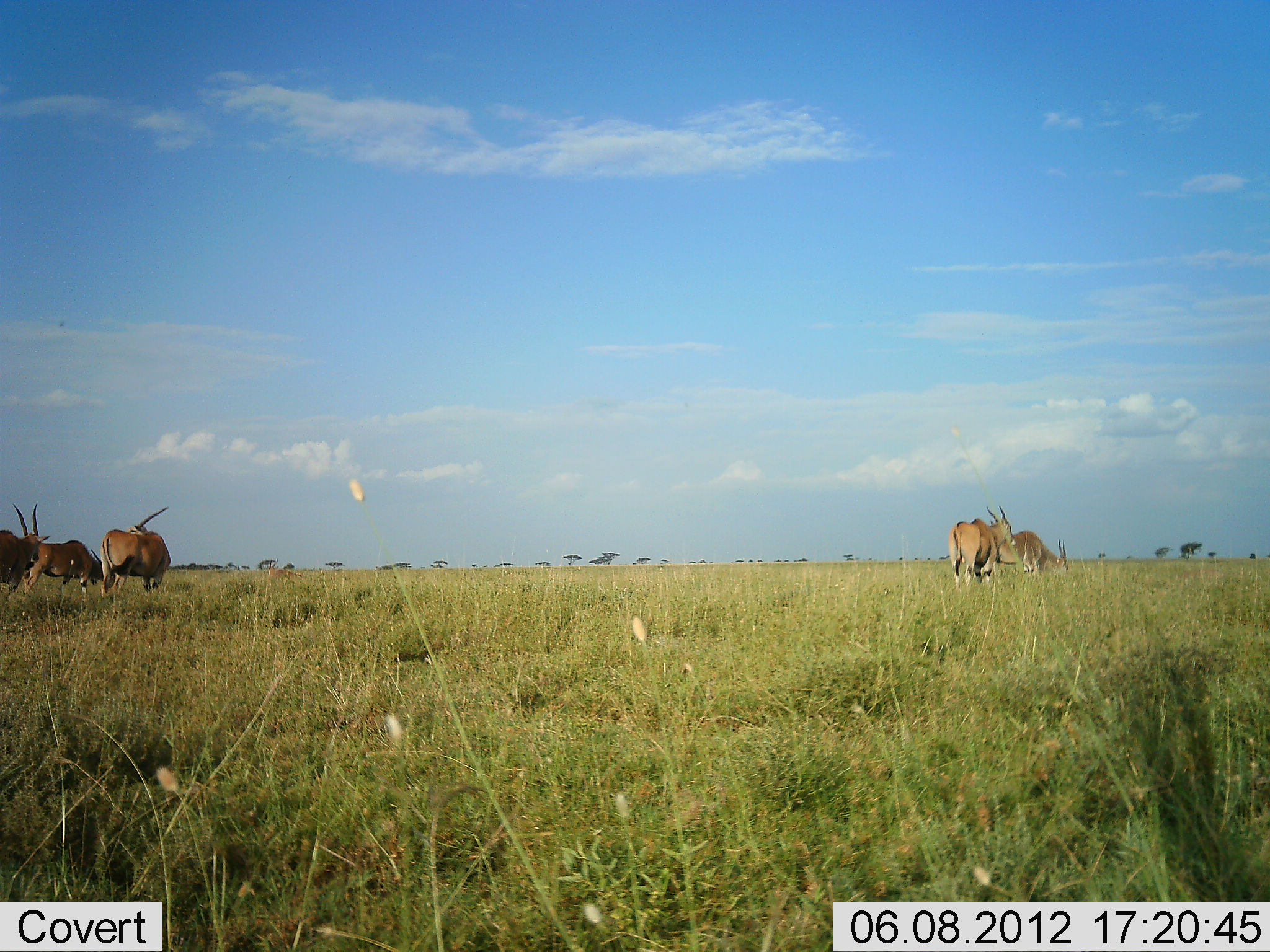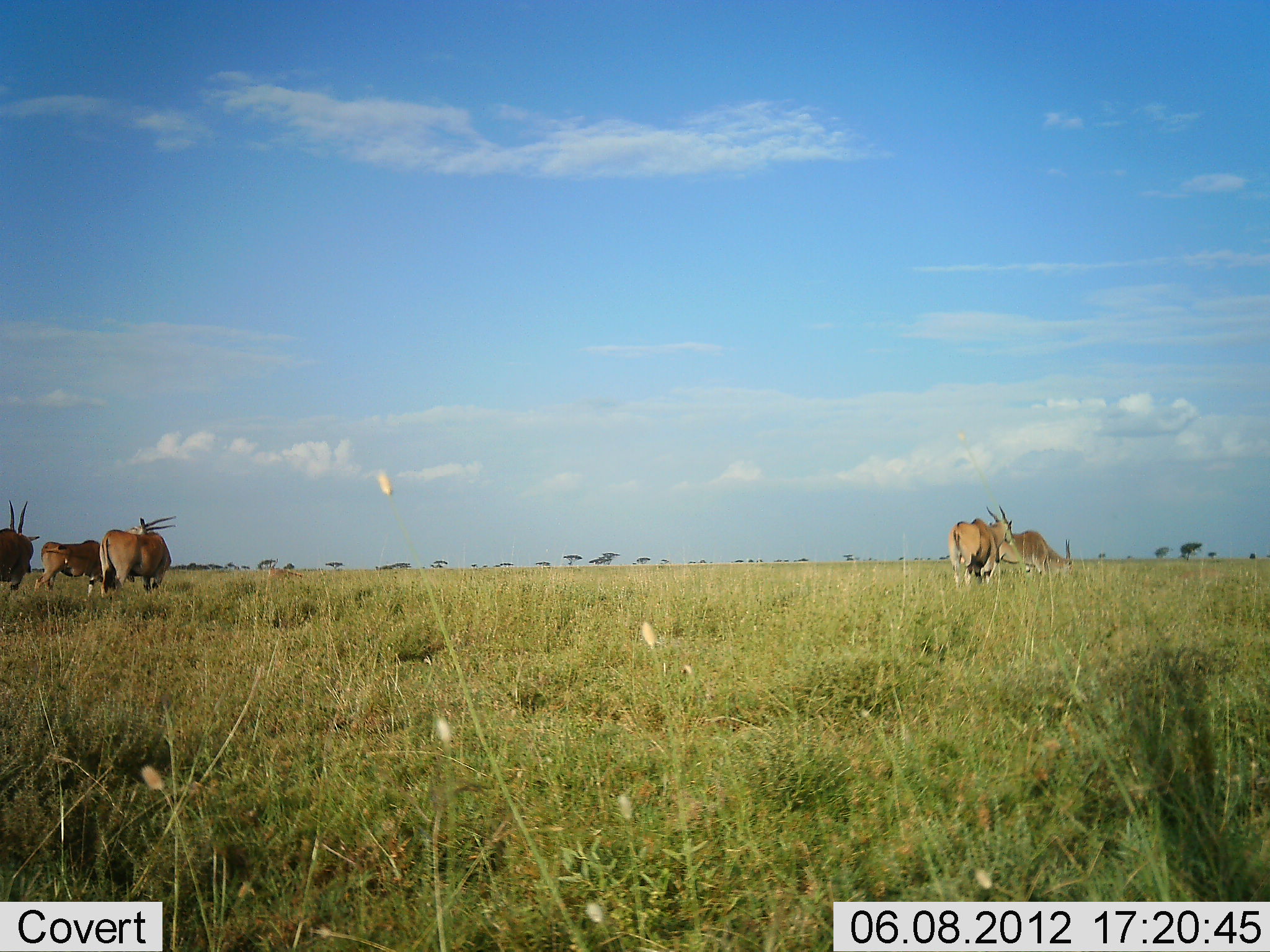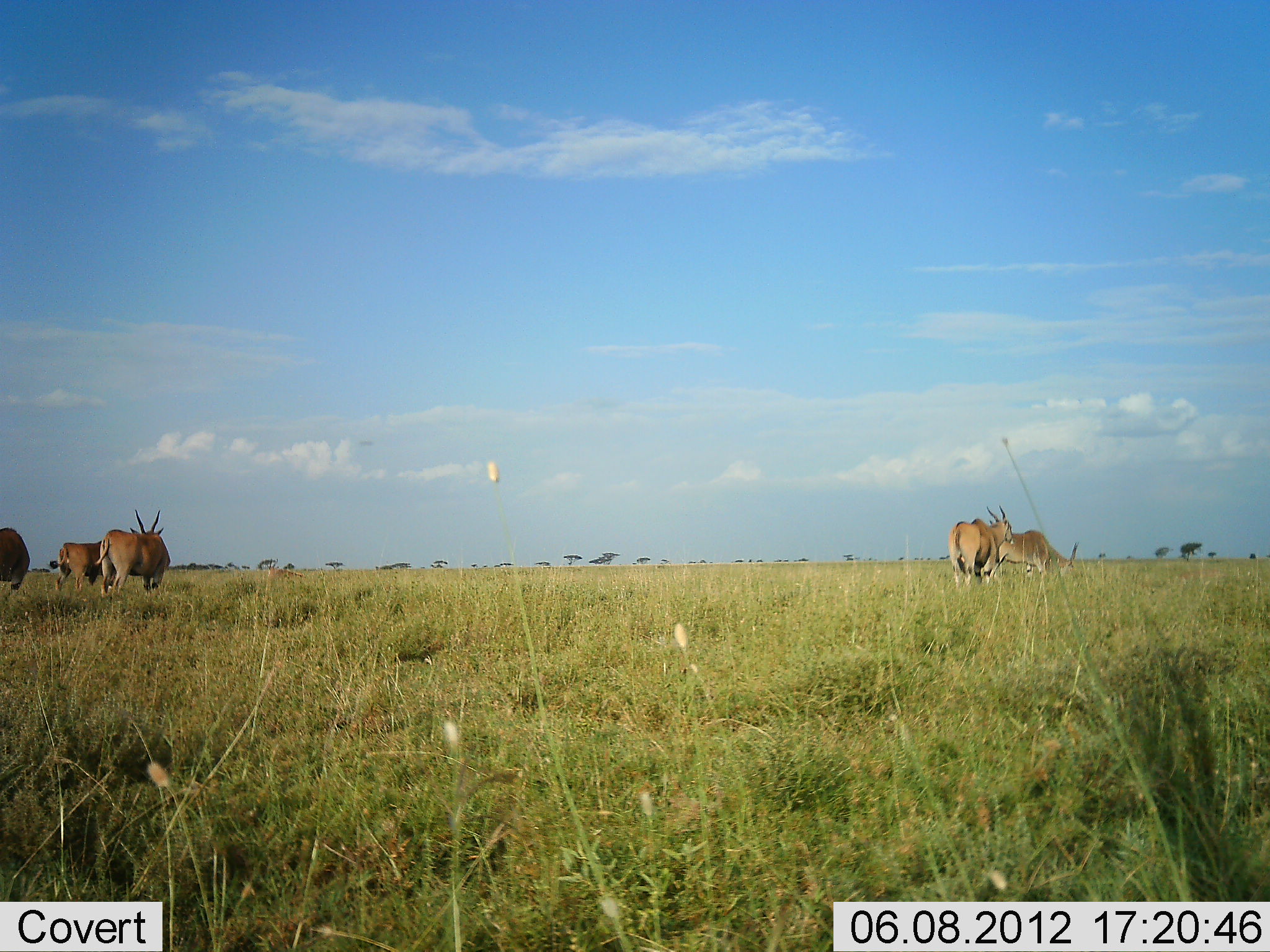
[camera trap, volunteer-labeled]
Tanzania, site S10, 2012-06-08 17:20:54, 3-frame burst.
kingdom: Animalia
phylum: Chordata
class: Mammalia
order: Artiodactyla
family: Bovidae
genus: Tragelaphus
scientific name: Tragelaphus oryx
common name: eland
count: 5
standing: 80%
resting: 10%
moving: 30%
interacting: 0%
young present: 0%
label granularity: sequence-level